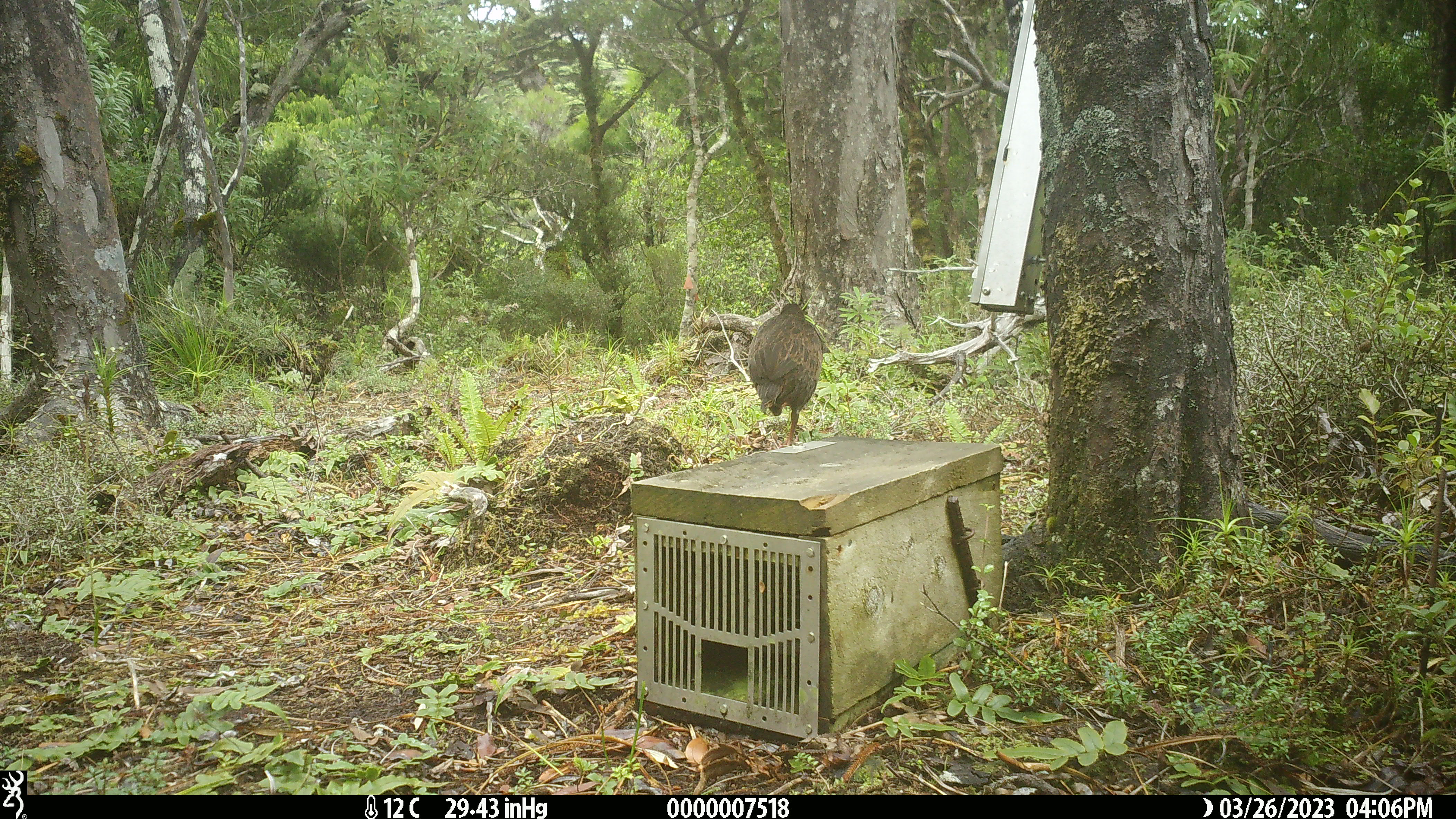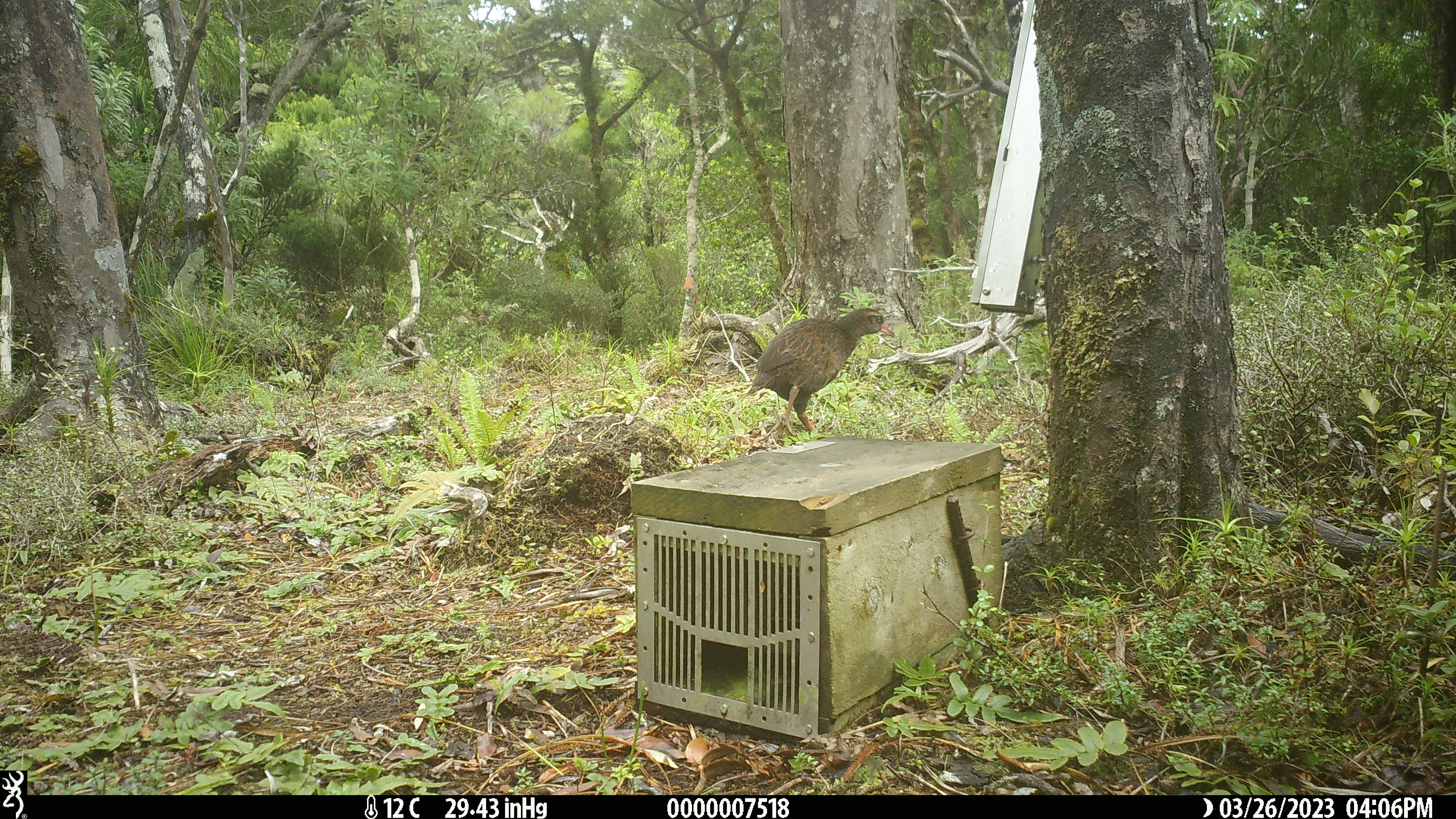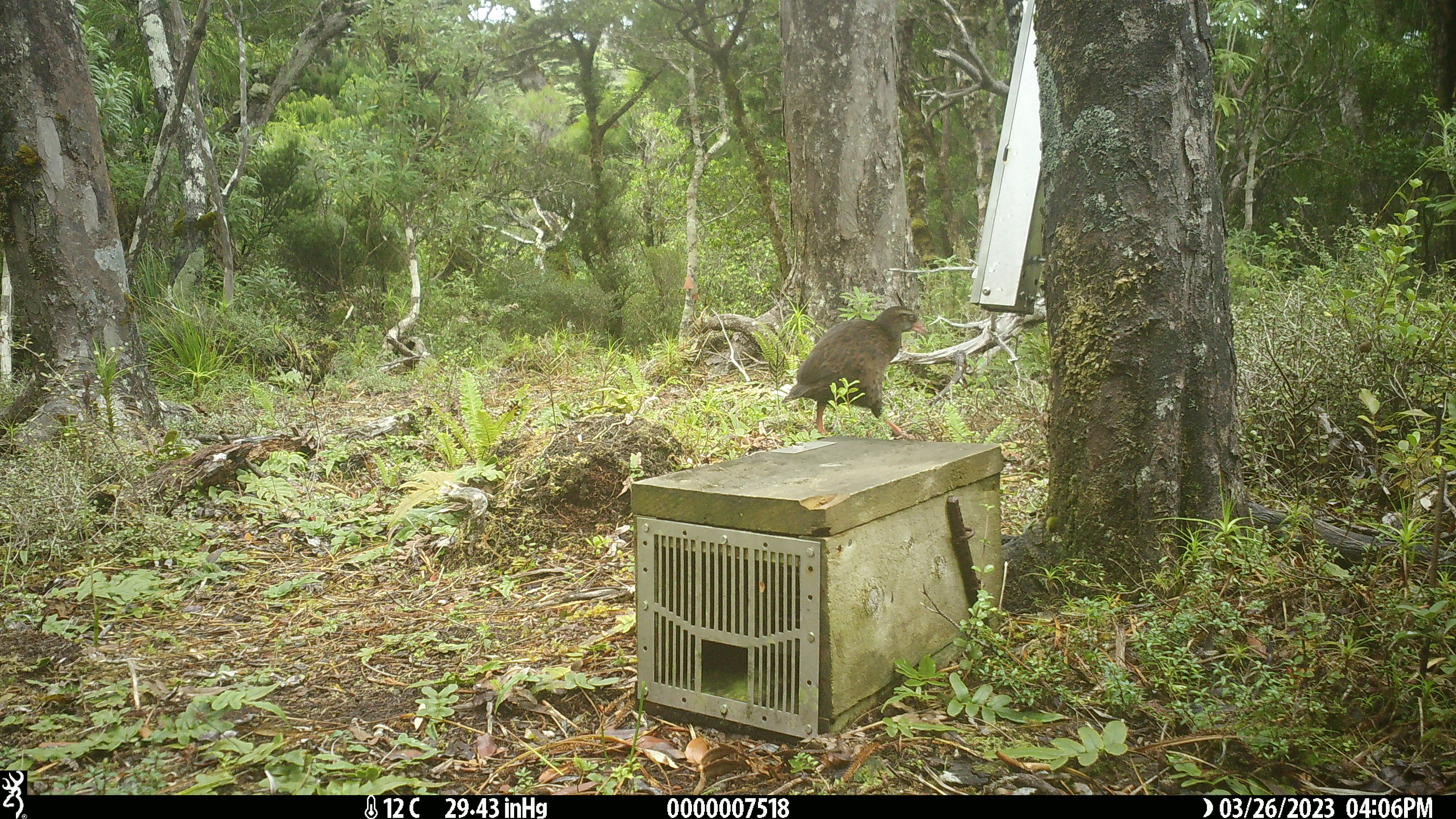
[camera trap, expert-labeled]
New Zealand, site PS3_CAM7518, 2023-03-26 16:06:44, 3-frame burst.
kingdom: Animalia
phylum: Chordata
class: Aves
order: Gruiformes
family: Rallidae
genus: Gallirallus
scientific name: Gallirallus australis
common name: weka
Weka (Gallirallus australis).